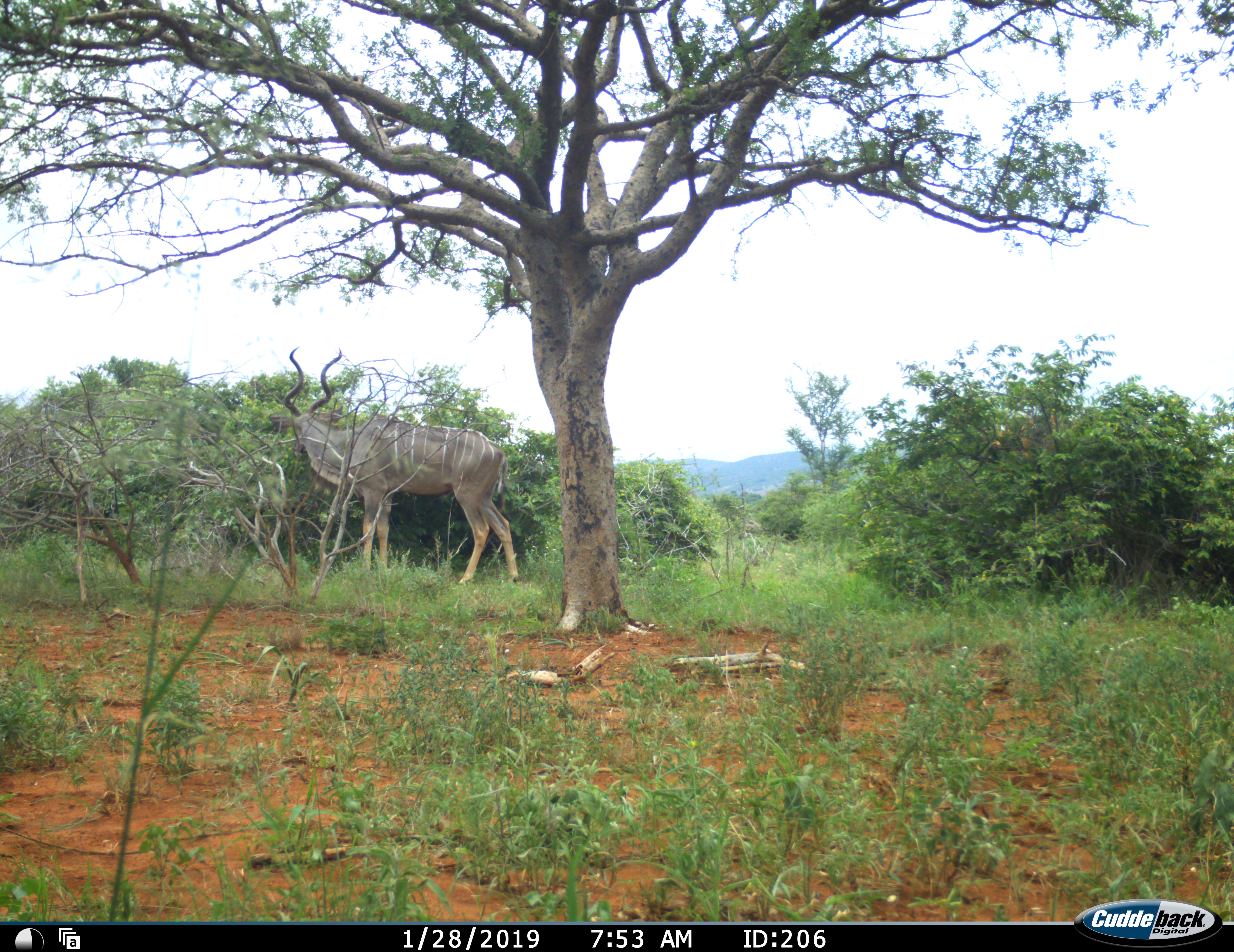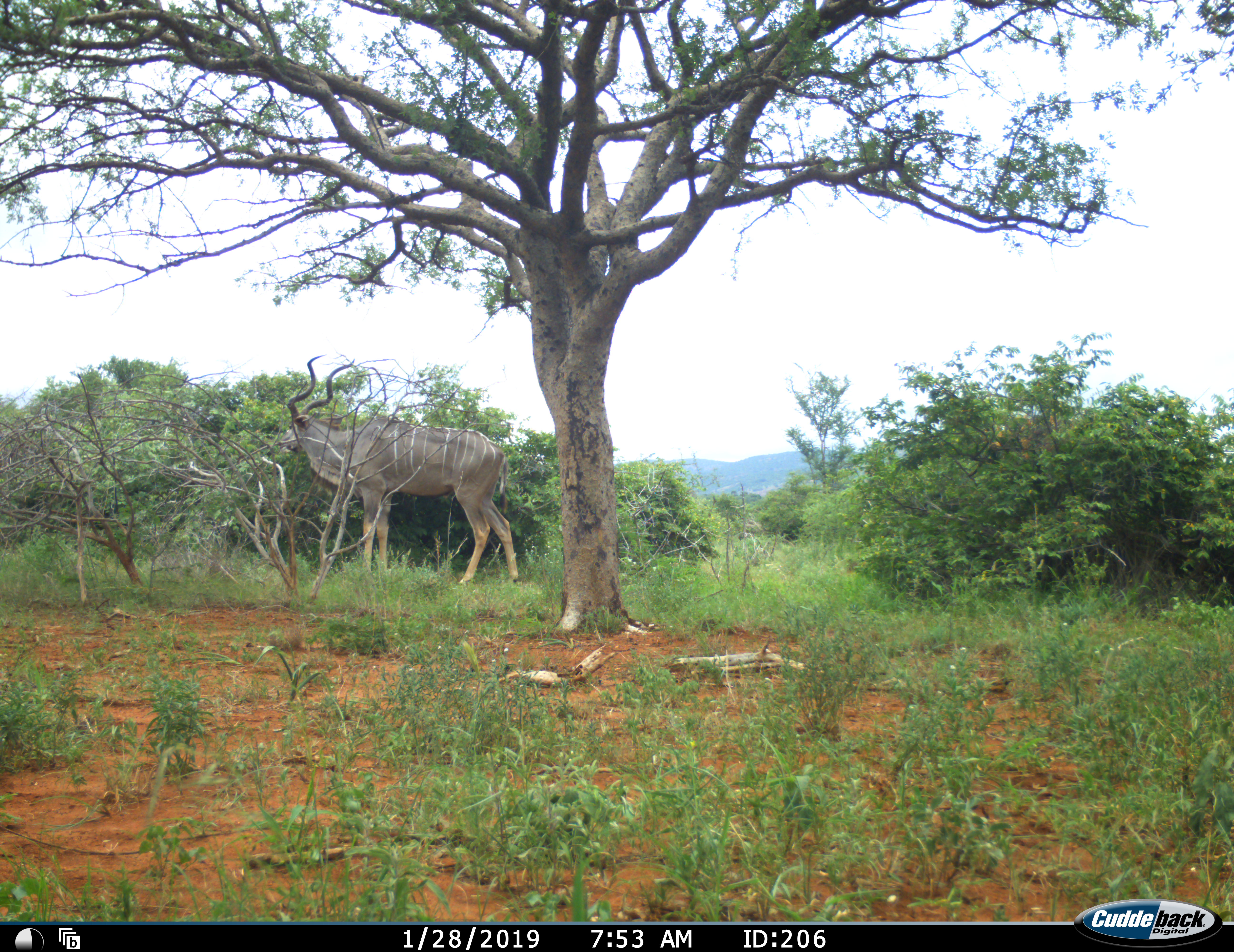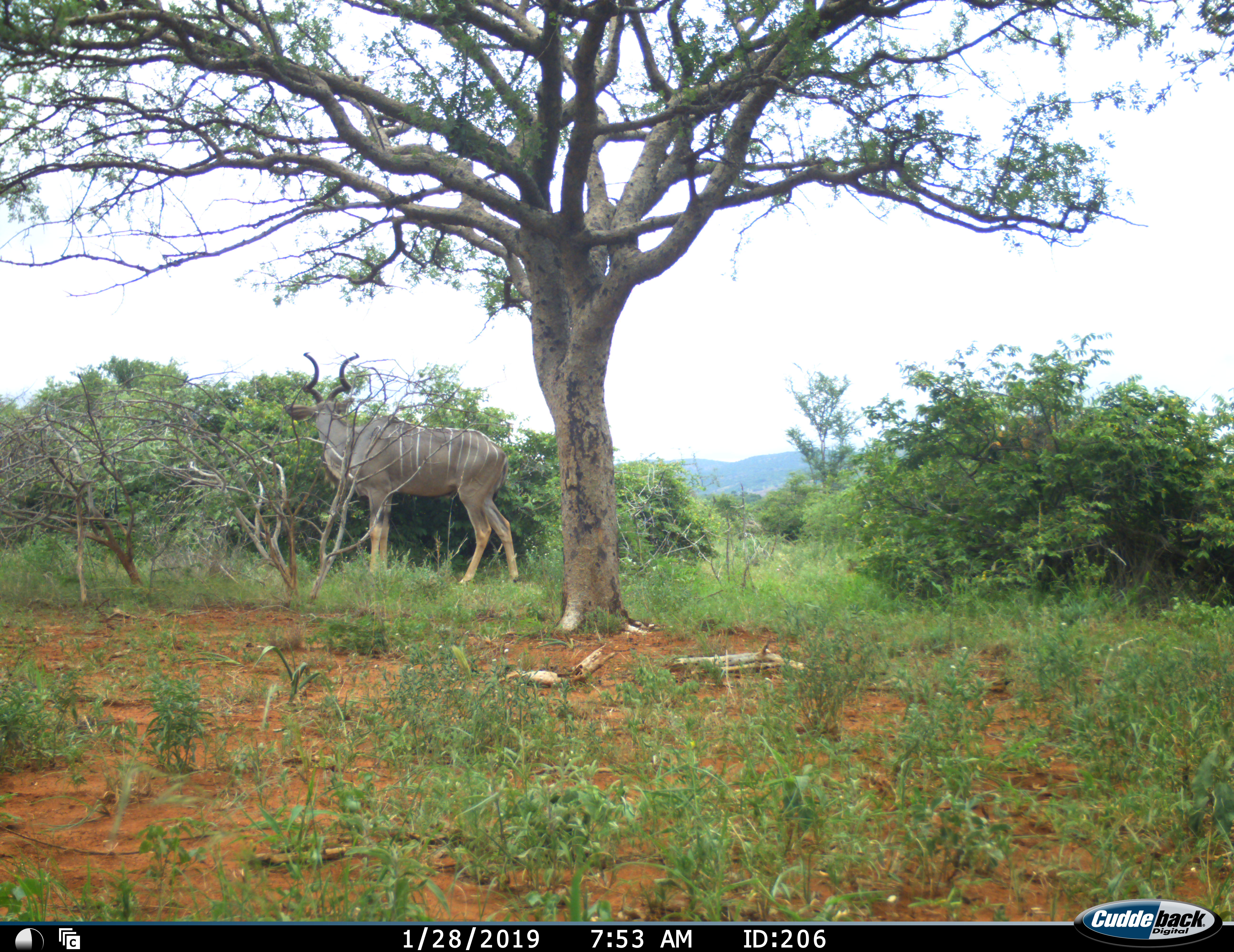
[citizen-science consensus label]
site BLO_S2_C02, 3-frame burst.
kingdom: Animalia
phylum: Chordata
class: Mammalia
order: Artiodactyla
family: Bovidae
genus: Tragelaphus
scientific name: Tragelaphus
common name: kudu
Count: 1.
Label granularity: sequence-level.